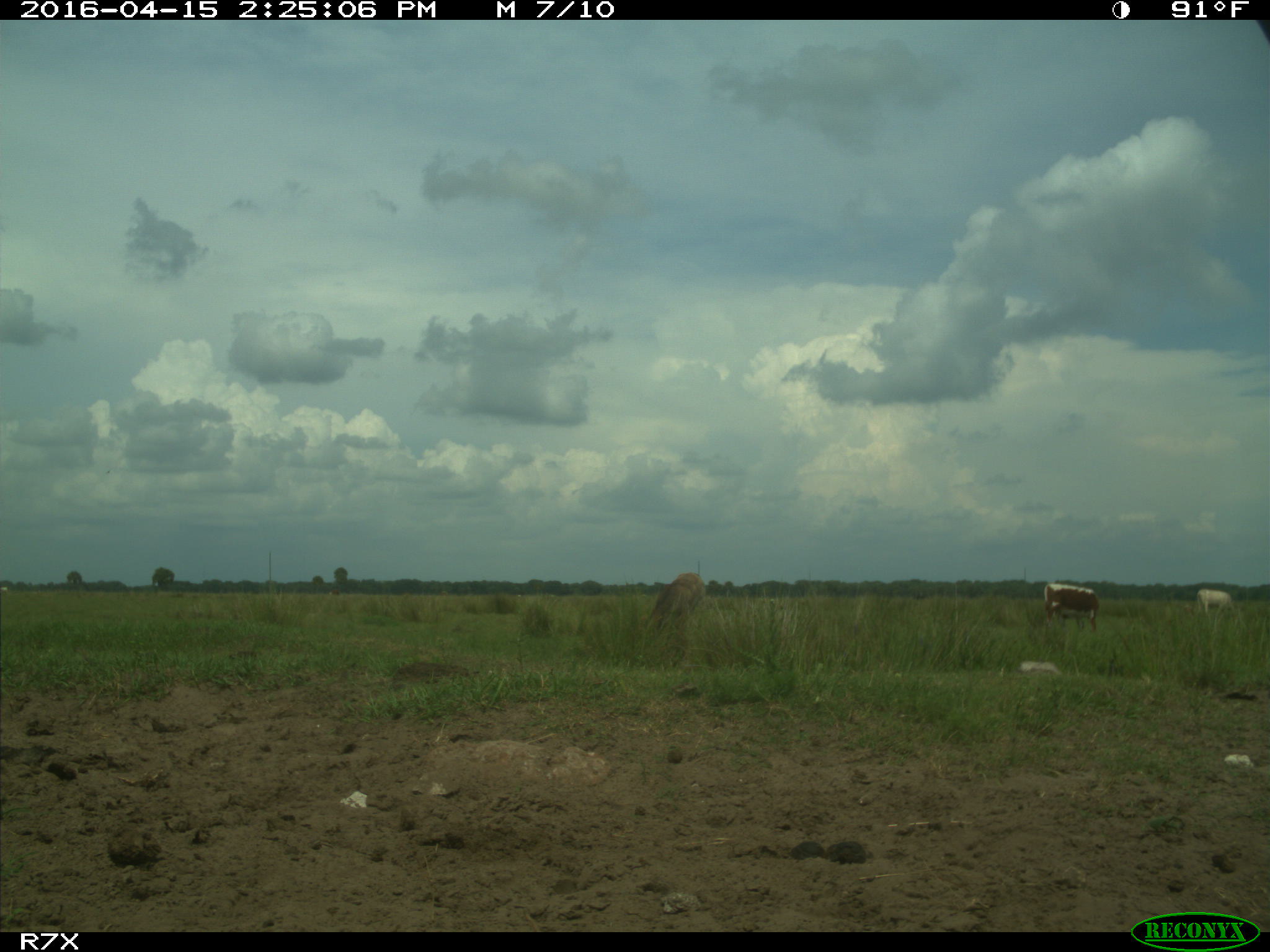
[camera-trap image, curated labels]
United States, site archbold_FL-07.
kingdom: Animalia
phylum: Chordata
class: Mammalia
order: Artiodactyla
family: Bovidae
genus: Bos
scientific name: Bos taurus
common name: domestic cow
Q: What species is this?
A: Bos taurus (domestic cow).